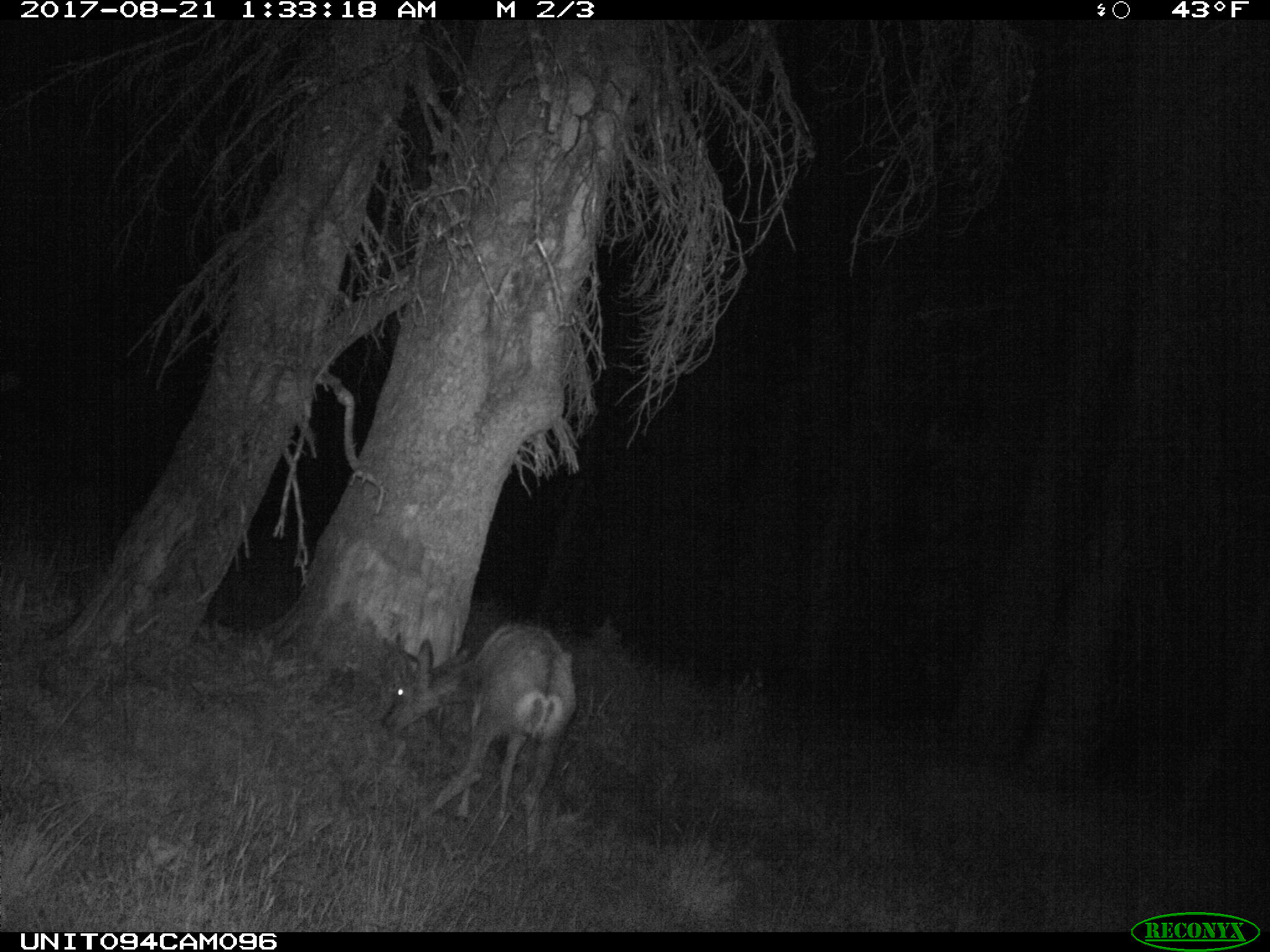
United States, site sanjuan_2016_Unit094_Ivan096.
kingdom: Animalia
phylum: Chordata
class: Mammalia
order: Artiodactyla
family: Cervidae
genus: Odocoileus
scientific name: Odocoileus hemionus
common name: mule deer